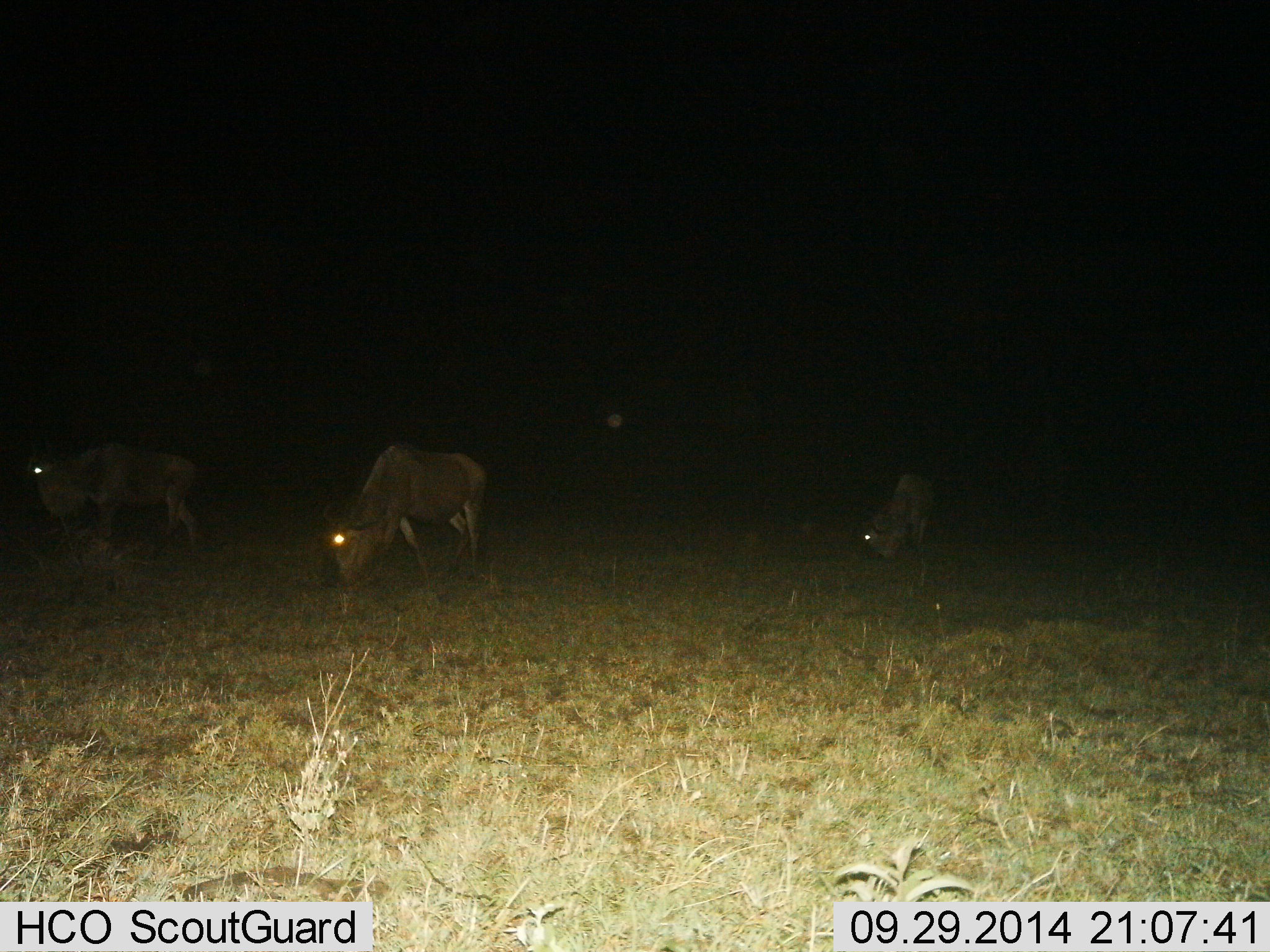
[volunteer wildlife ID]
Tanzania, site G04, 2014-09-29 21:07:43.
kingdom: Animalia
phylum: Chordata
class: Mammalia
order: Artiodactyla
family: Bovidae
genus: Connochaetes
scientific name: Connochaetes taurinus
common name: blue wildebeest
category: wildebeest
Wildebeest (blue wildebeest) (Connochaetes taurinus), count 3. Behavior (volunteer vote fractions): standing 40%, resting 0%, moving 10%, interacting 0%. Young present (vote fraction): 0%. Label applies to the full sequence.